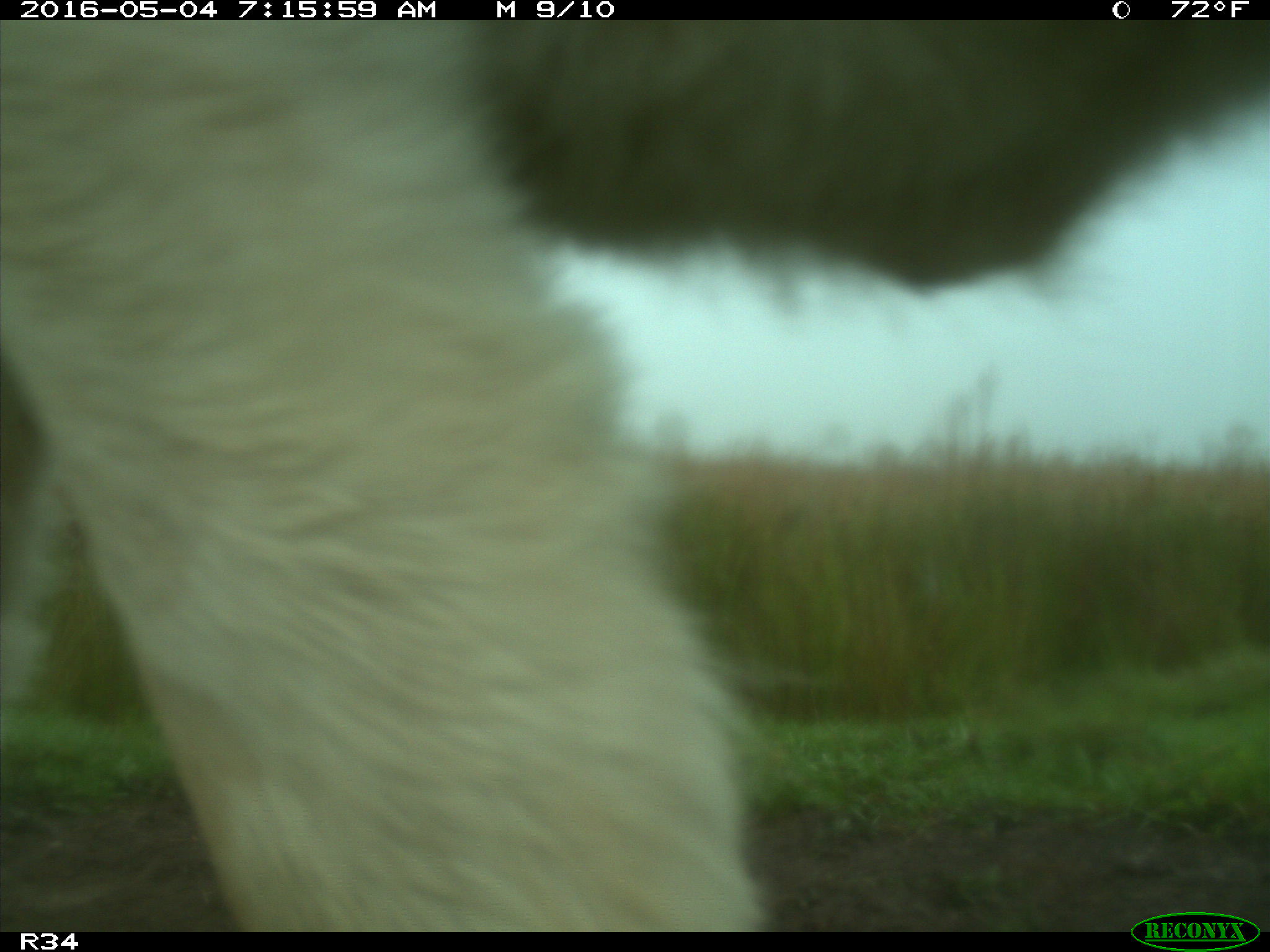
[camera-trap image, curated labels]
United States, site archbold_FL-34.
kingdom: Animalia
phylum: Chordata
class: Mammalia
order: Artiodactyla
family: Bovidae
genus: Bos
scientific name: Bos taurus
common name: domestic cow